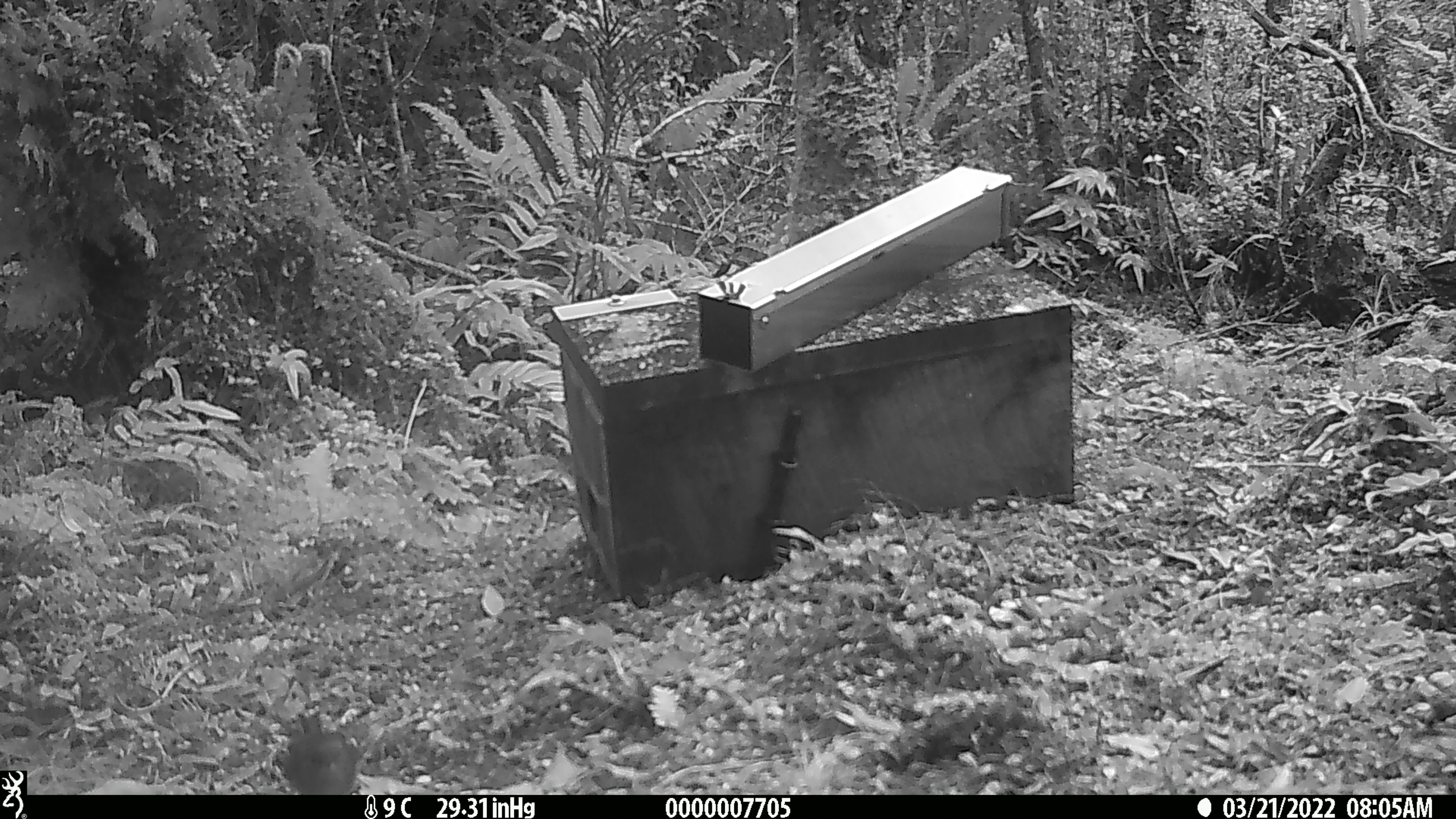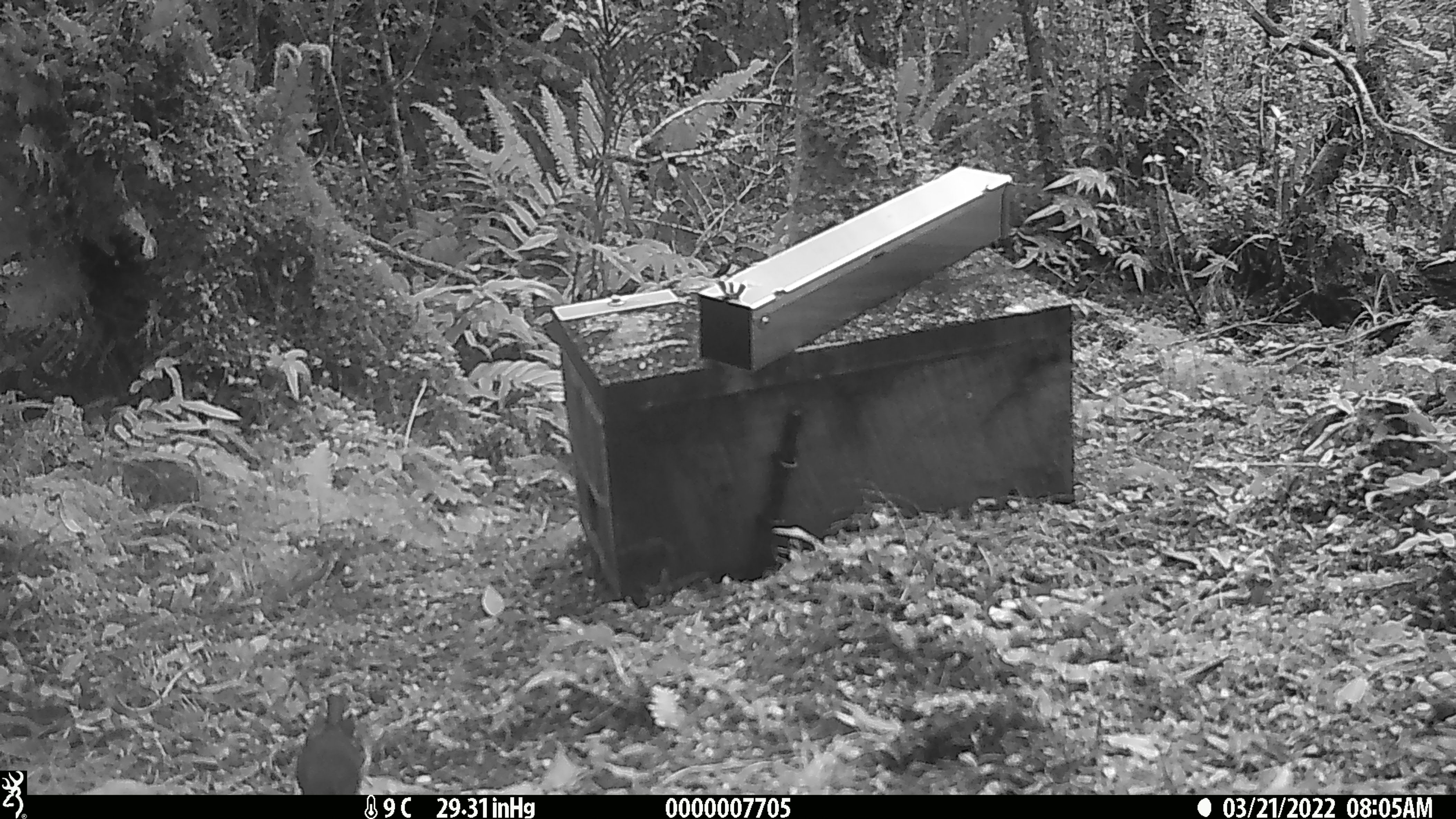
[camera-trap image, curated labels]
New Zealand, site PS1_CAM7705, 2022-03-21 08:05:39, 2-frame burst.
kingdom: Animalia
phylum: Chordata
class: Aves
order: Passeriformes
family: Petroicidae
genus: Petroica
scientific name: Petroica macrocephala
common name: tomtit